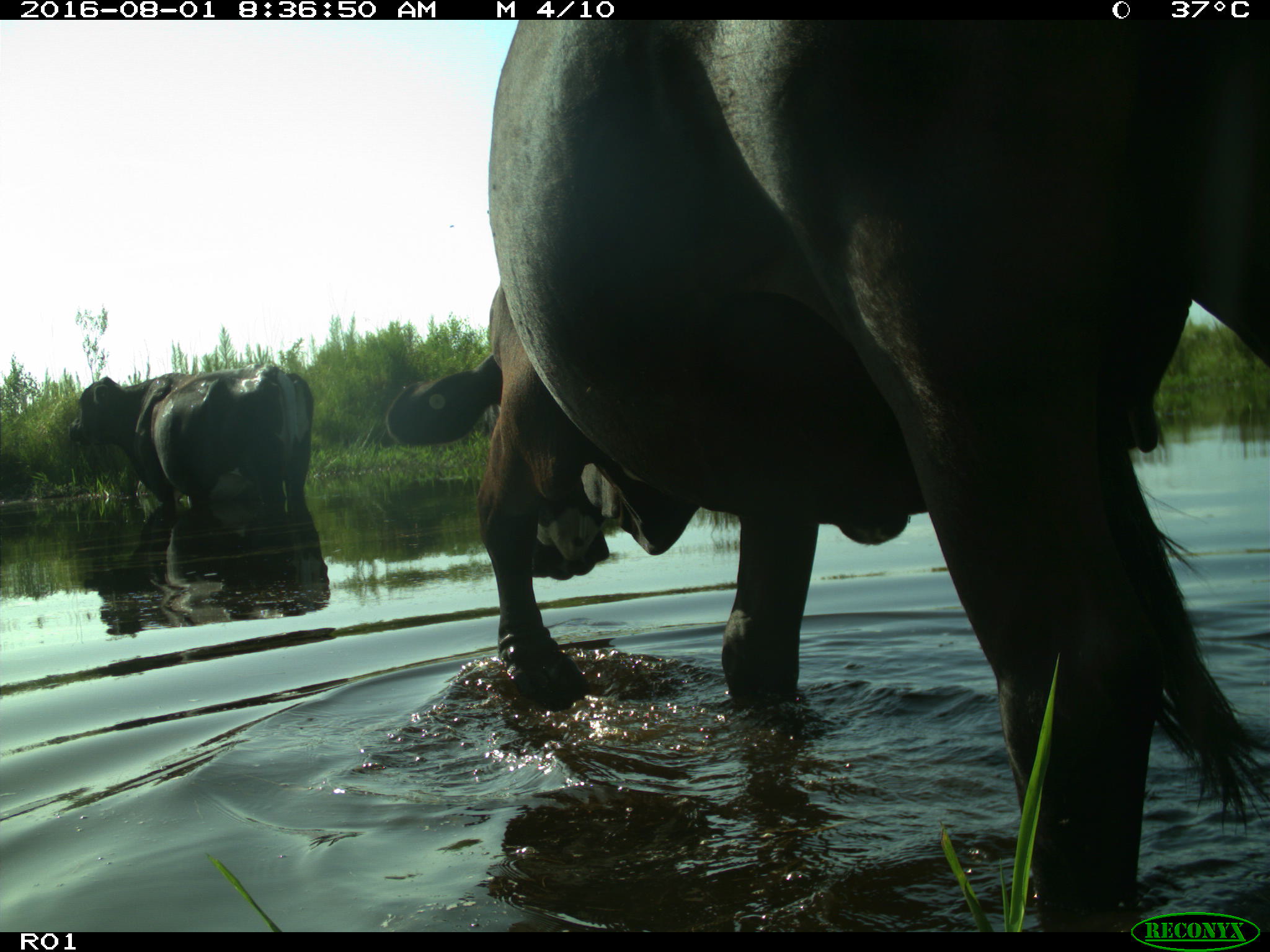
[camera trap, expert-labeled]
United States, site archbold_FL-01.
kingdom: Animalia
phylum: Chordata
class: Mammalia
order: Artiodactyla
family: Bovidae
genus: Bos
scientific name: Bos taurus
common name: domestic cow